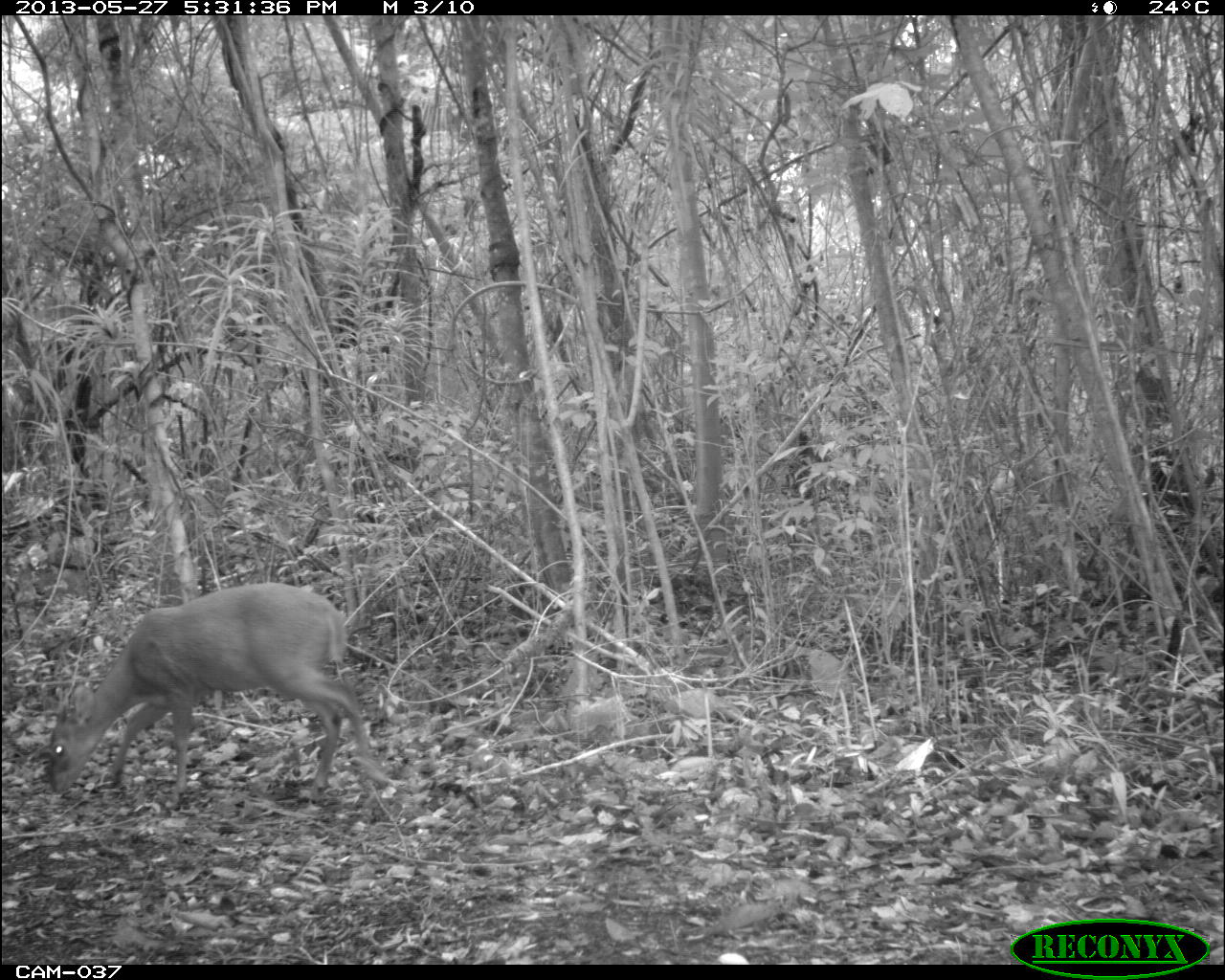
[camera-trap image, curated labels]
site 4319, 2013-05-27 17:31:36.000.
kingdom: Animalia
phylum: Chordata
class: Mammalia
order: Artiodactyla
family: Cervidae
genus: Mazama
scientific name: Mazama temama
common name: central american red brocket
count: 1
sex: male